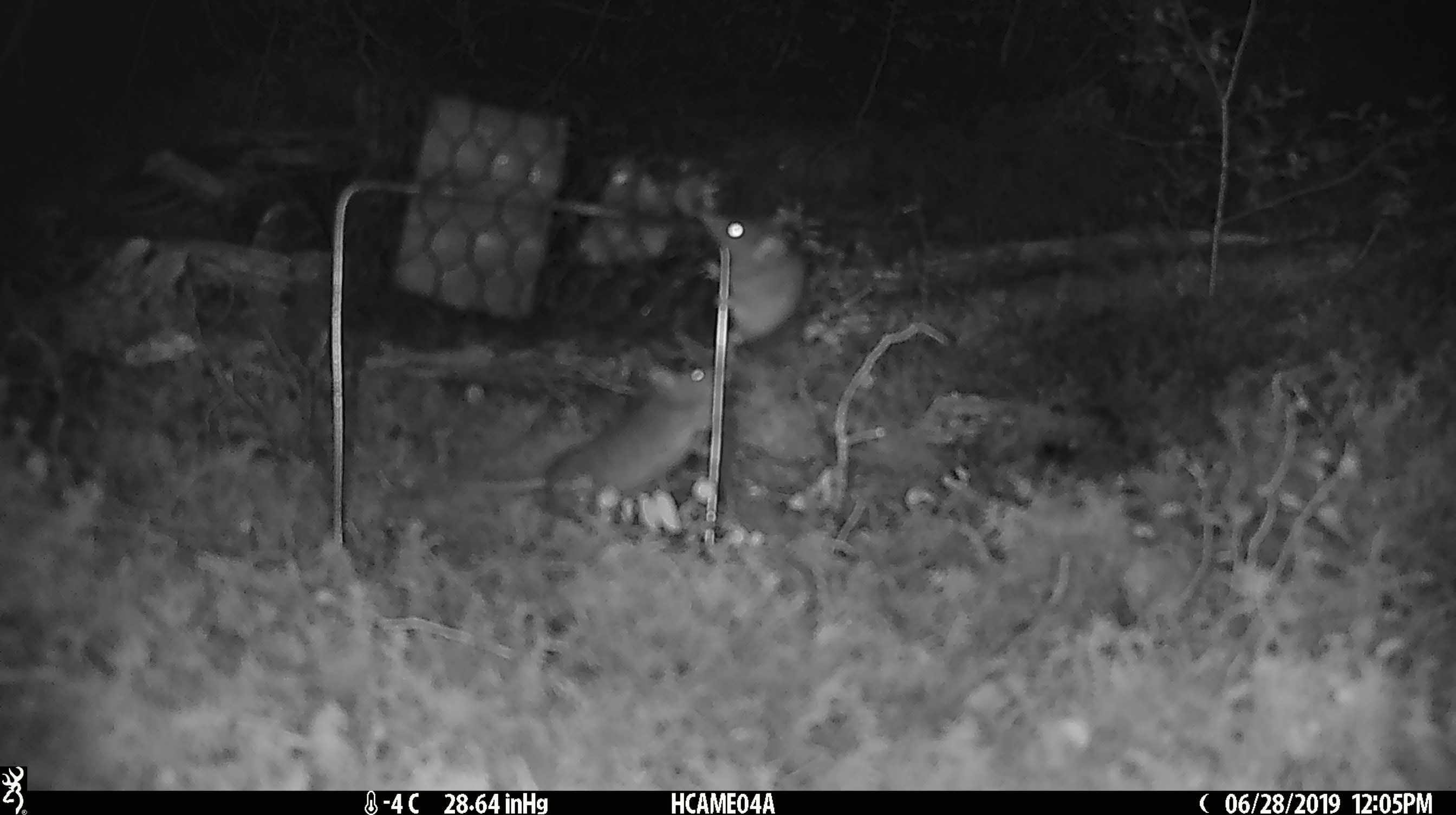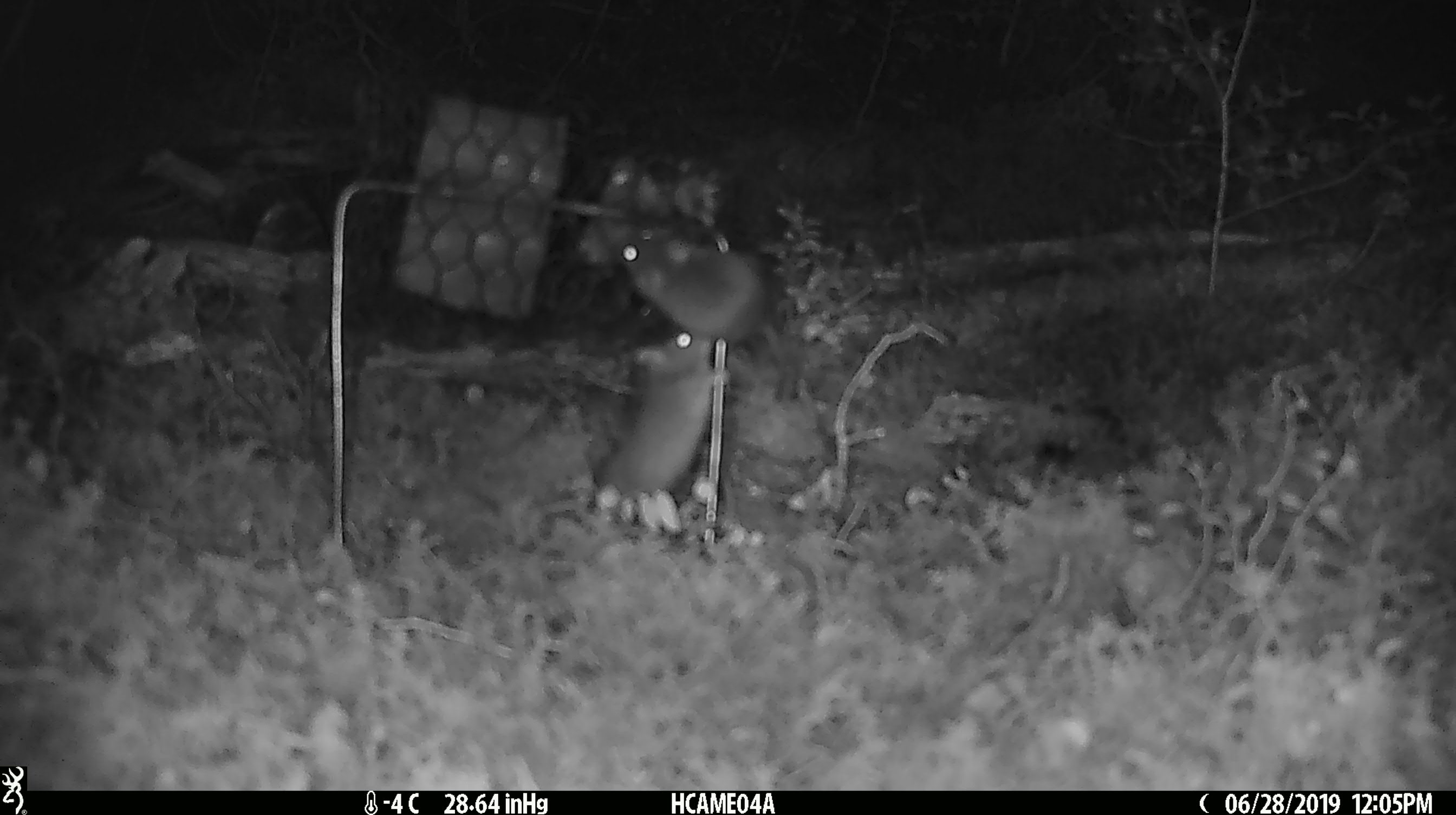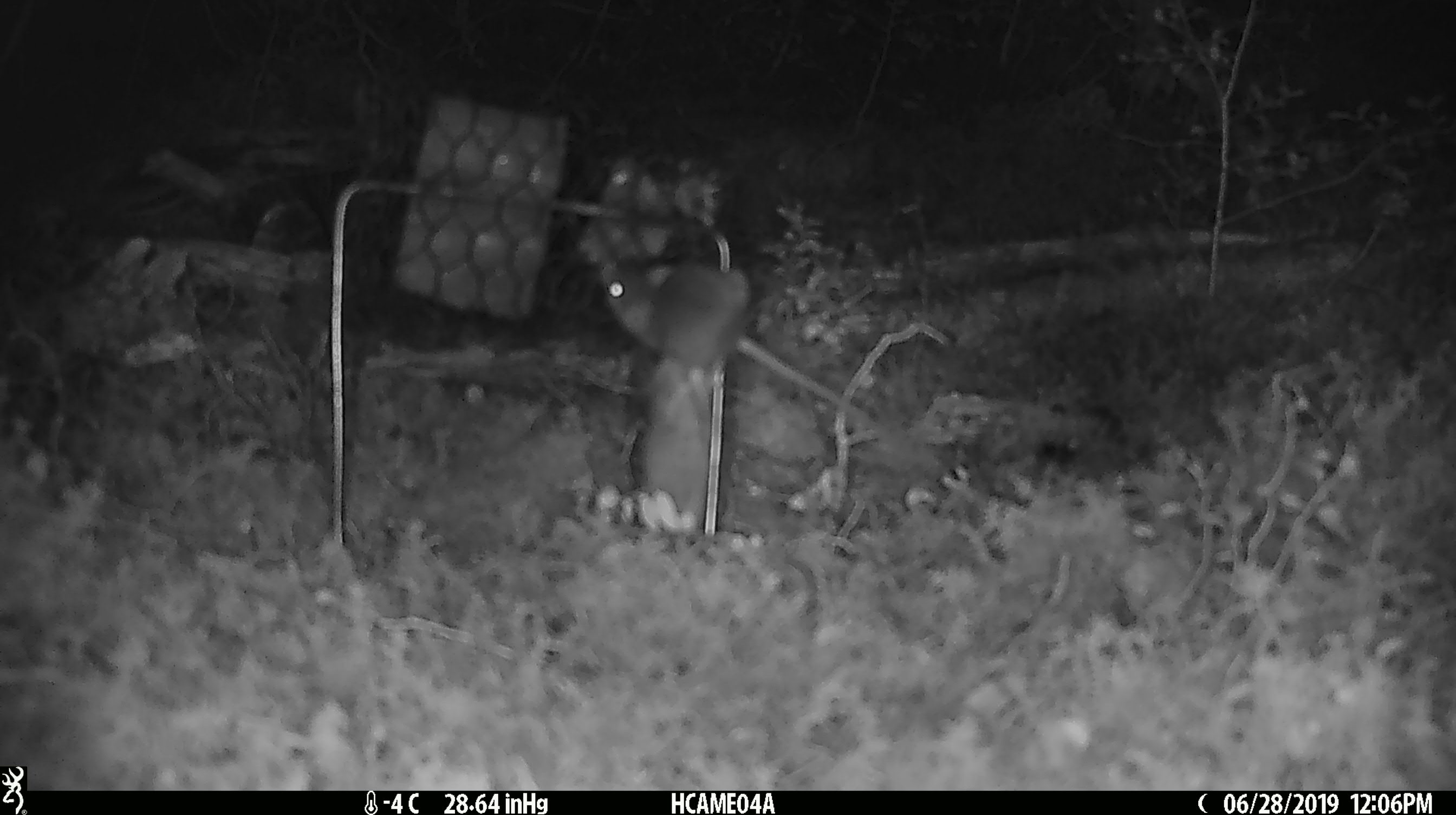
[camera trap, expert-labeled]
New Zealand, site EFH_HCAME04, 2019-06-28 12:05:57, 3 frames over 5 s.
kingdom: Animalia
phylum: Chordata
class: Mammalia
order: Rodentia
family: Muridae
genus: Mus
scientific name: Mus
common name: mouse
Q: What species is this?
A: Mouse (Mus).